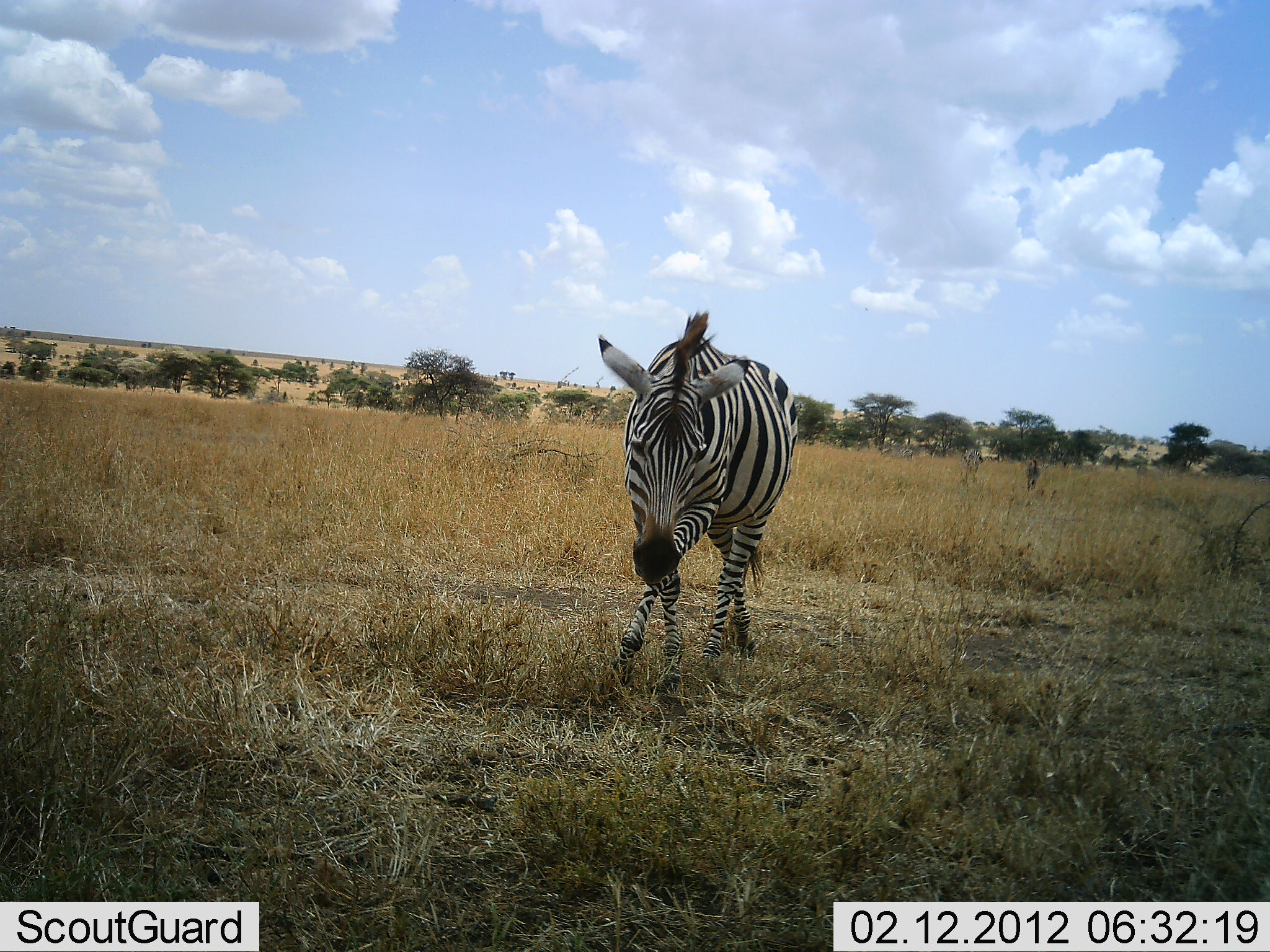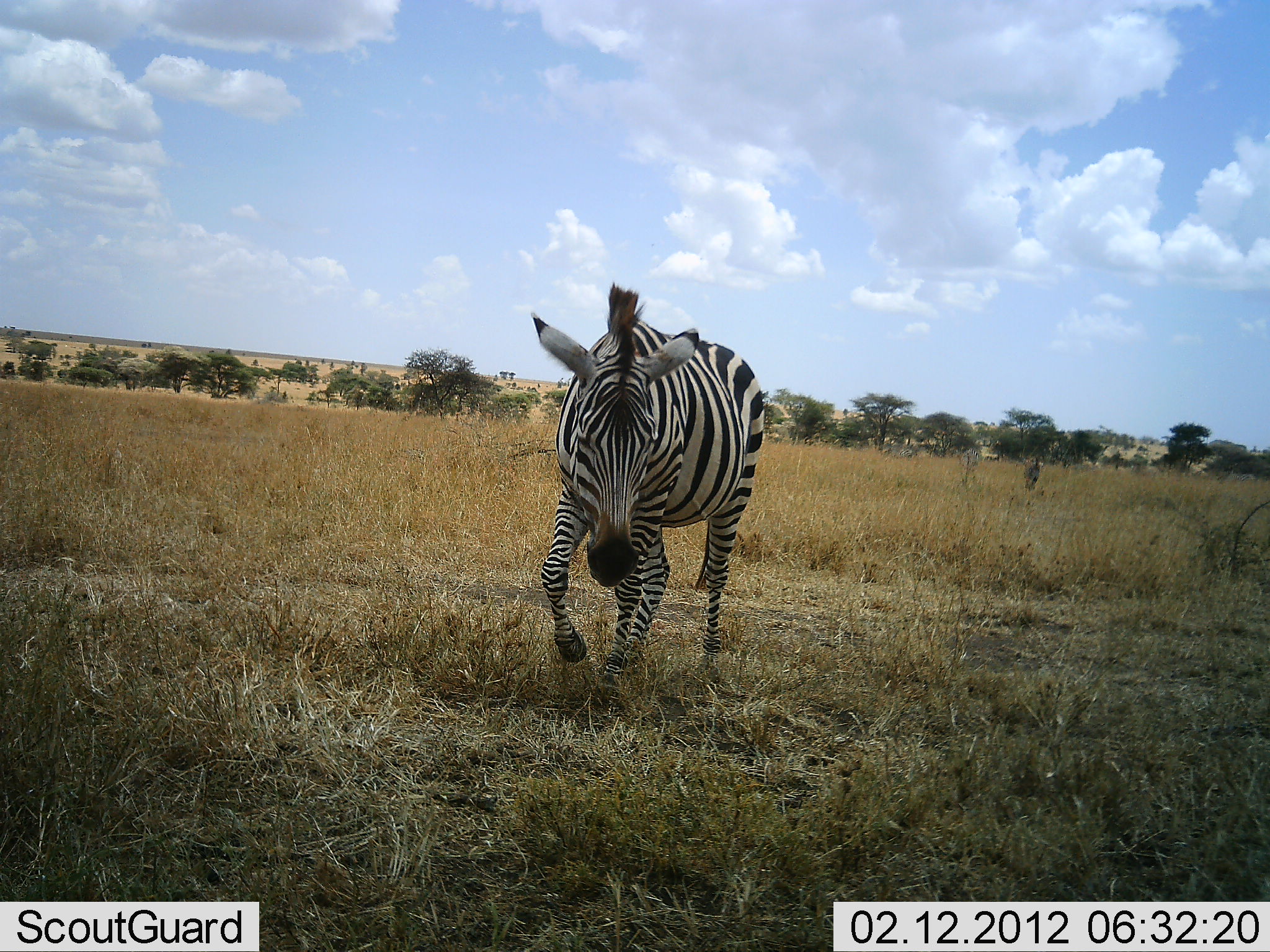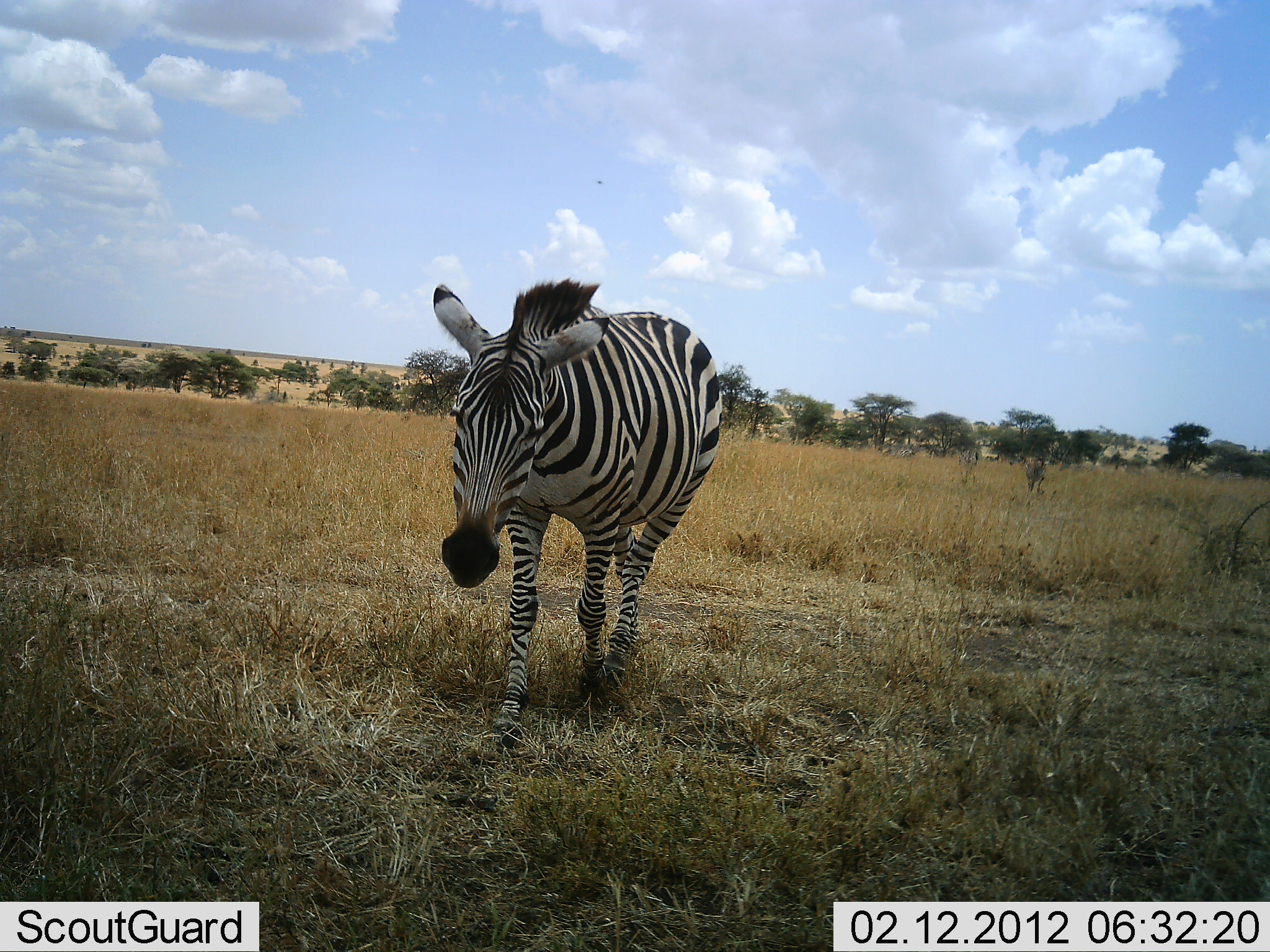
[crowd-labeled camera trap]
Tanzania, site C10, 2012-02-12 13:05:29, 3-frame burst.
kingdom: Animalia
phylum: Chordata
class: Mammalia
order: Perissodactyla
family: Equidae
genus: Equus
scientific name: Equus quagga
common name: plains zebra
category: zebra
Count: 2.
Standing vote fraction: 0%.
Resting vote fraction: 0%.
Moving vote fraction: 100%.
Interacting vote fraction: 0%.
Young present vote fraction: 0%.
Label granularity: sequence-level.